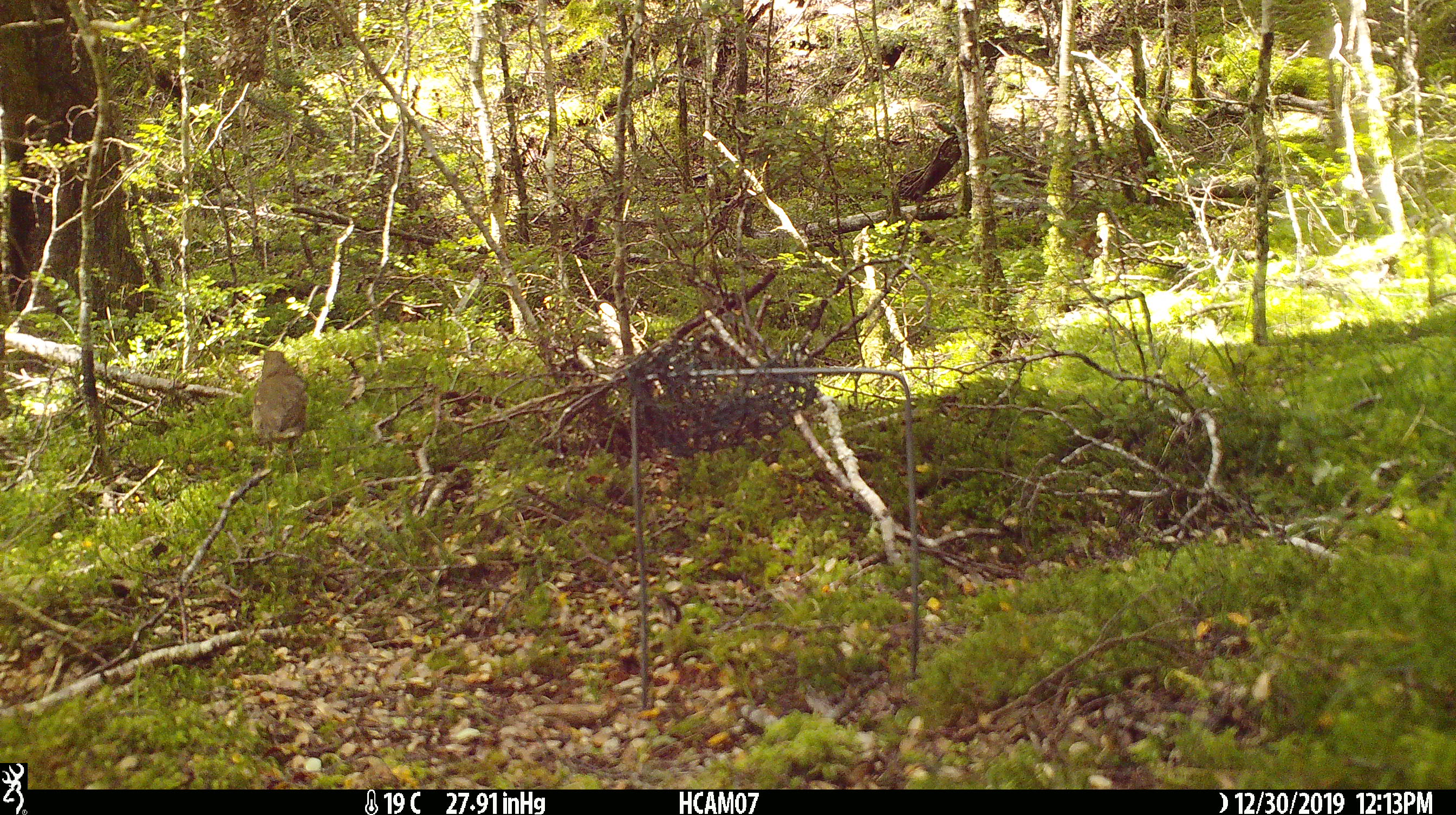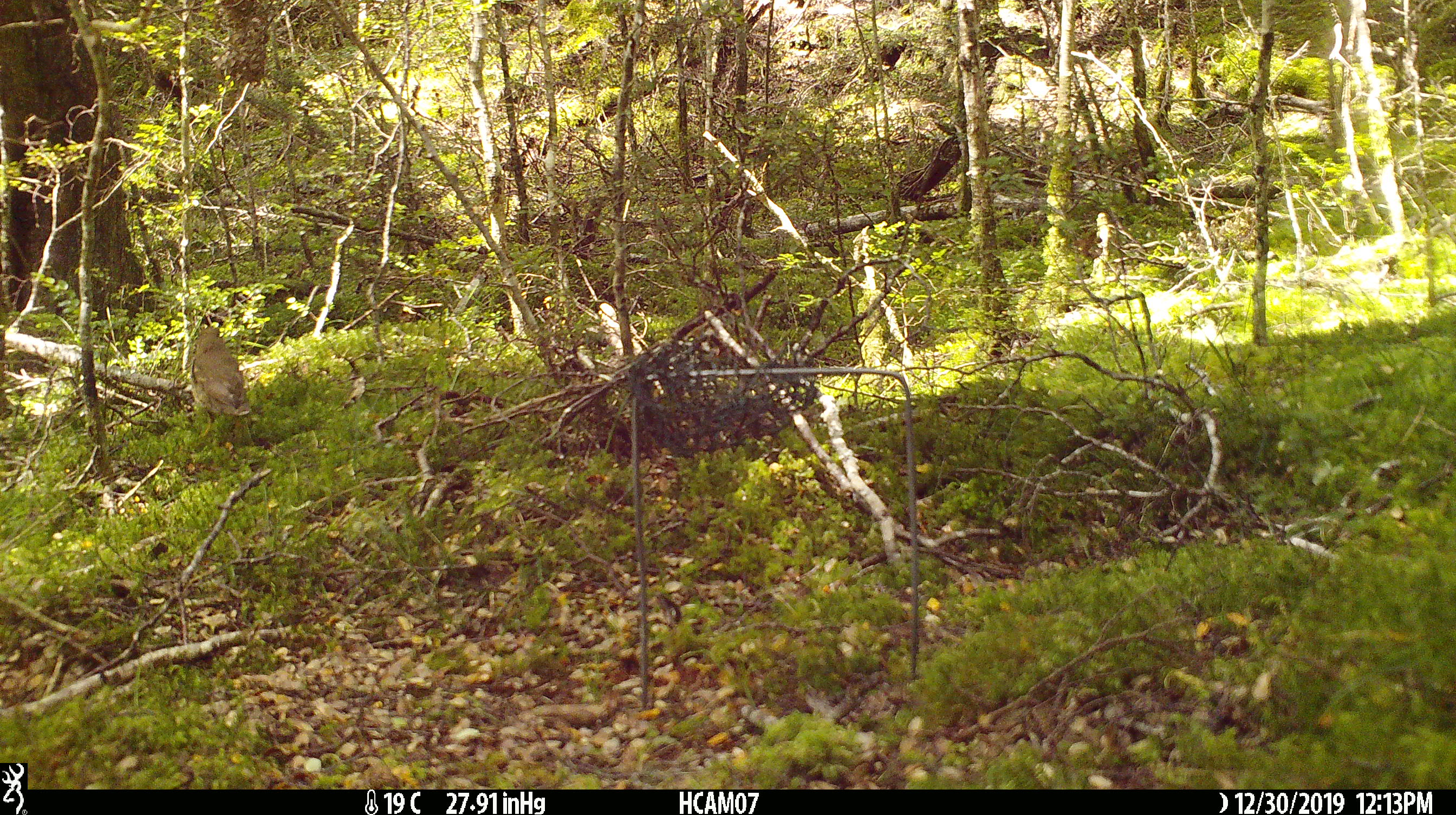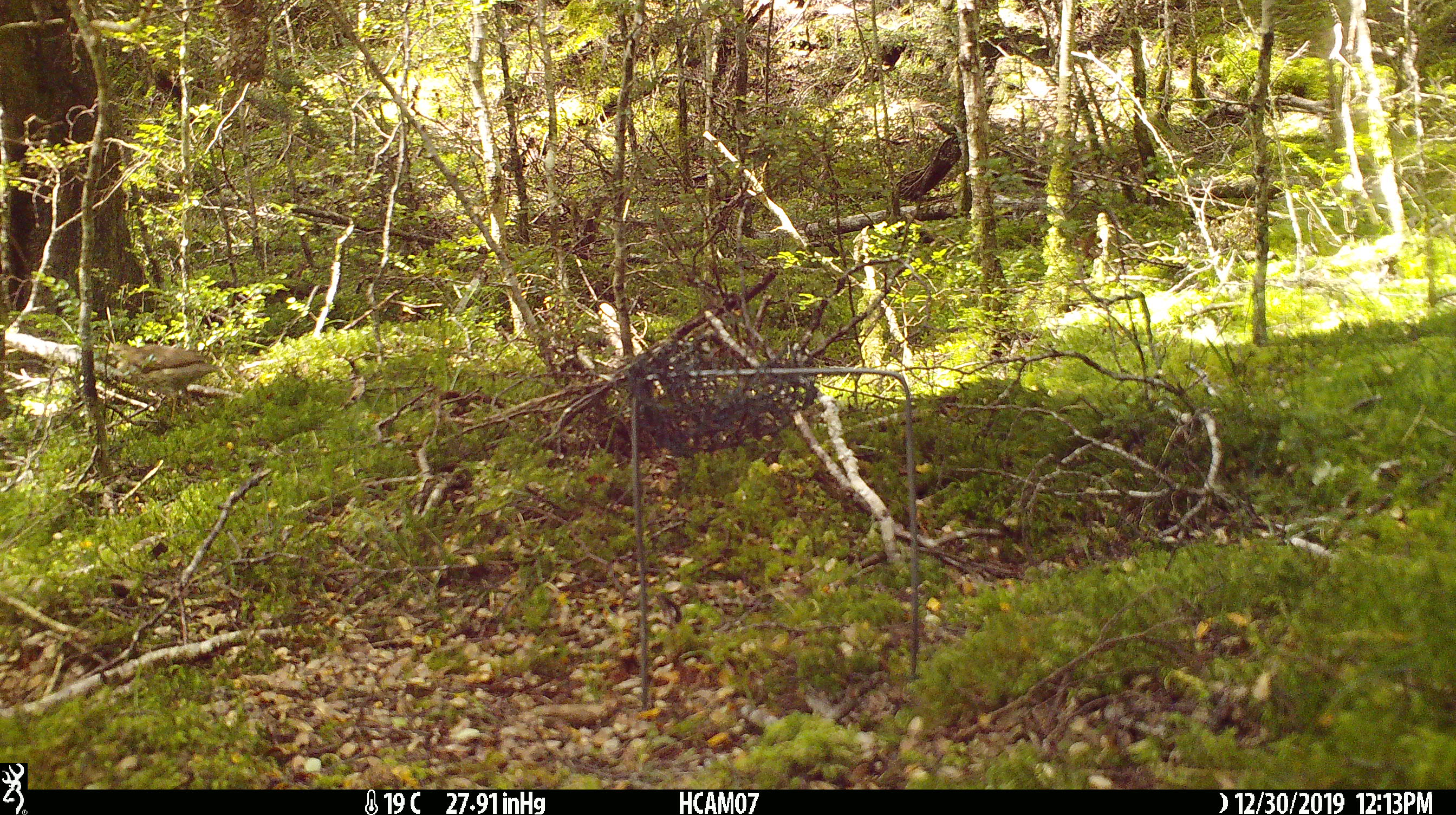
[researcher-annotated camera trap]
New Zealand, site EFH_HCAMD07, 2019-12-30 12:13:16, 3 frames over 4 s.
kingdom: Animalia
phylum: Chordata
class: Aves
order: Passeriformes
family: Turdidae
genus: Turdus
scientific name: Turdus philomelos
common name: song thrush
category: thrush